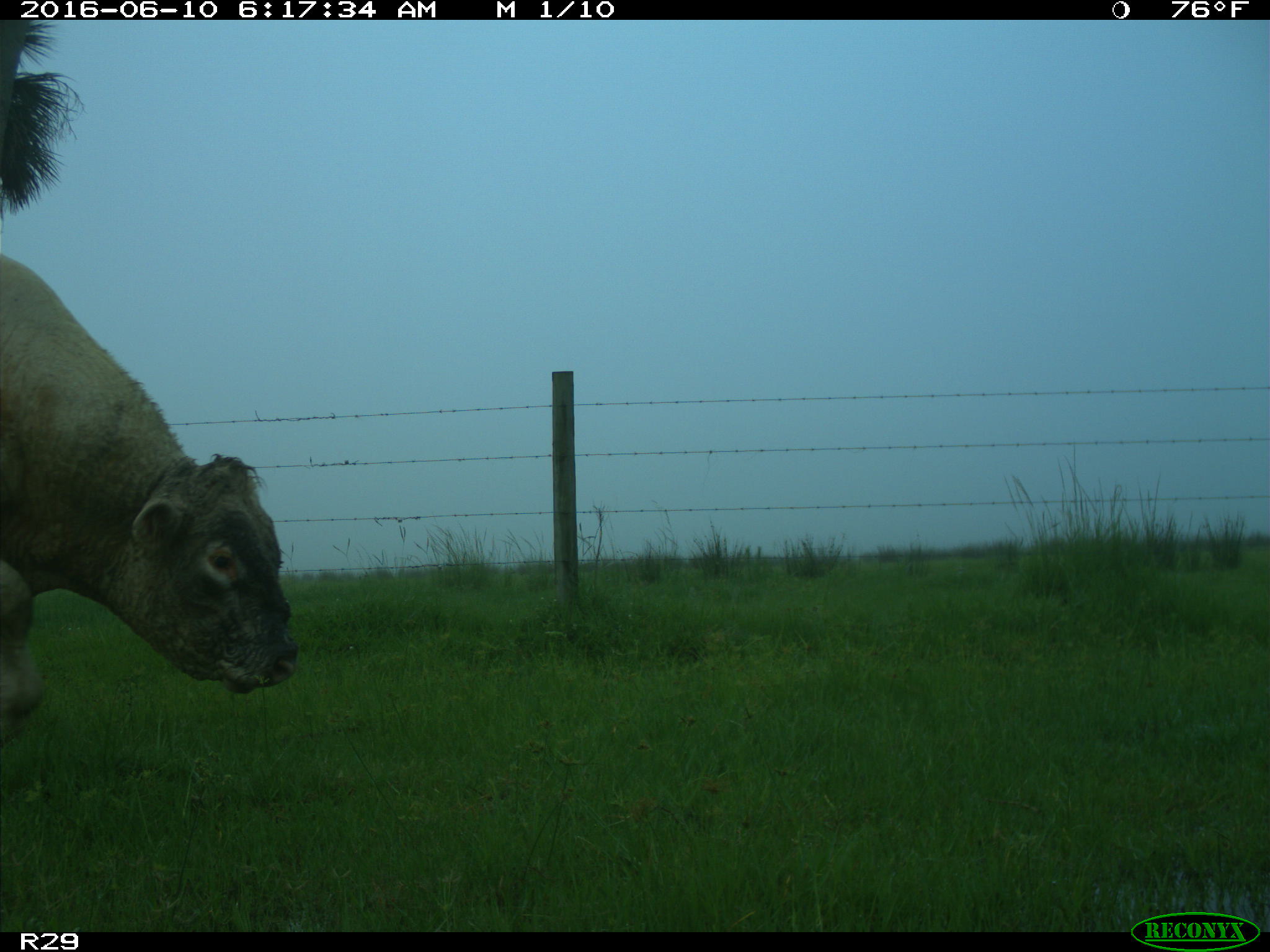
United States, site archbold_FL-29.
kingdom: Animalia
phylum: Chordata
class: Mammalia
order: Artiodactyla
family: Bovidae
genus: Bos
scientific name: Bos taurus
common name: domestic cow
Bos taurus (domestic cow).